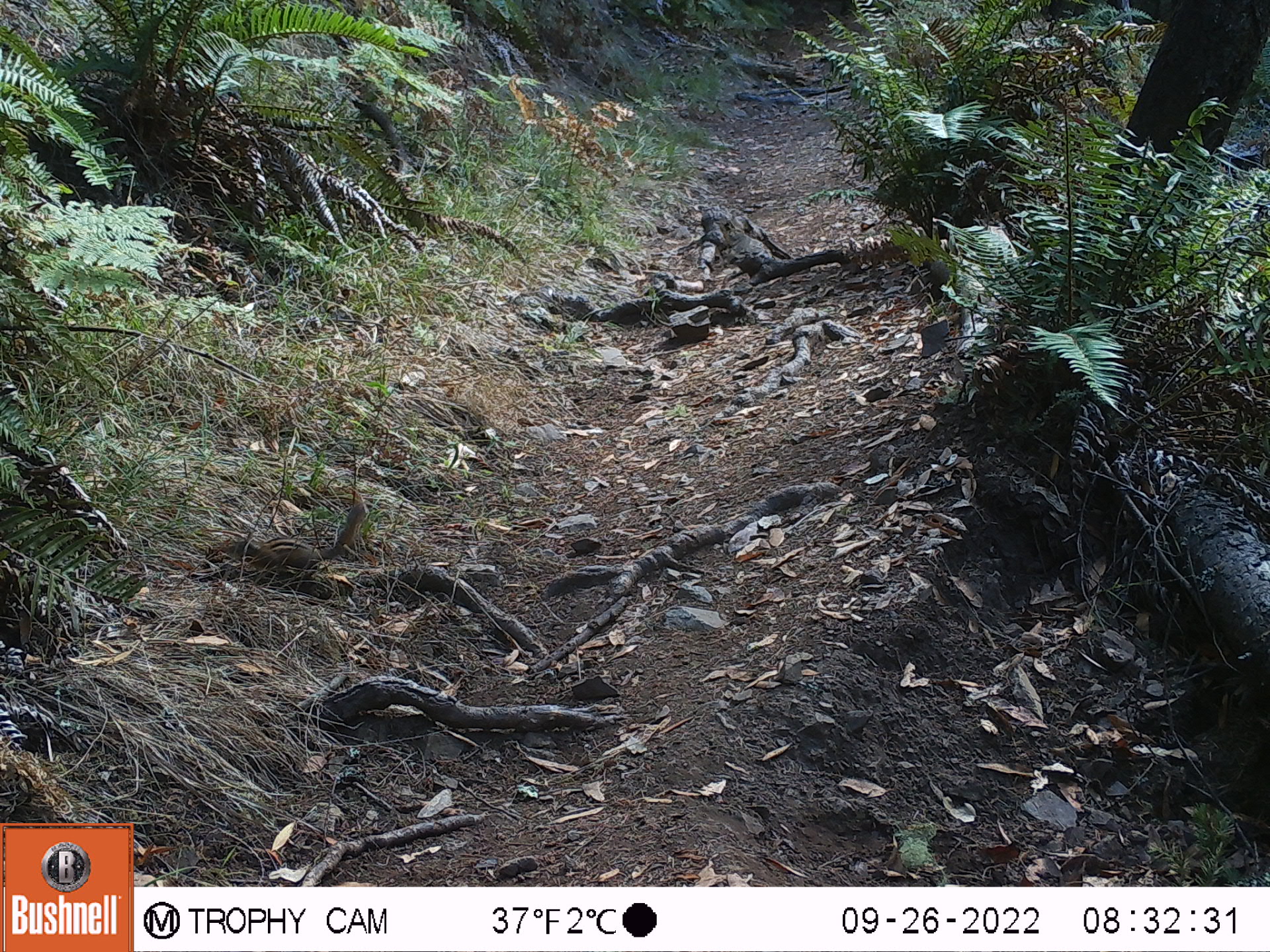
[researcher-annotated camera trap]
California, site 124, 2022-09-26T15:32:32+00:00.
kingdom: Animalia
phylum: Chordata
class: Mammalia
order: Rodentia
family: Sciuridae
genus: Neotamias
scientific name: Neotamias merriami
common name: merriam's chipmunk